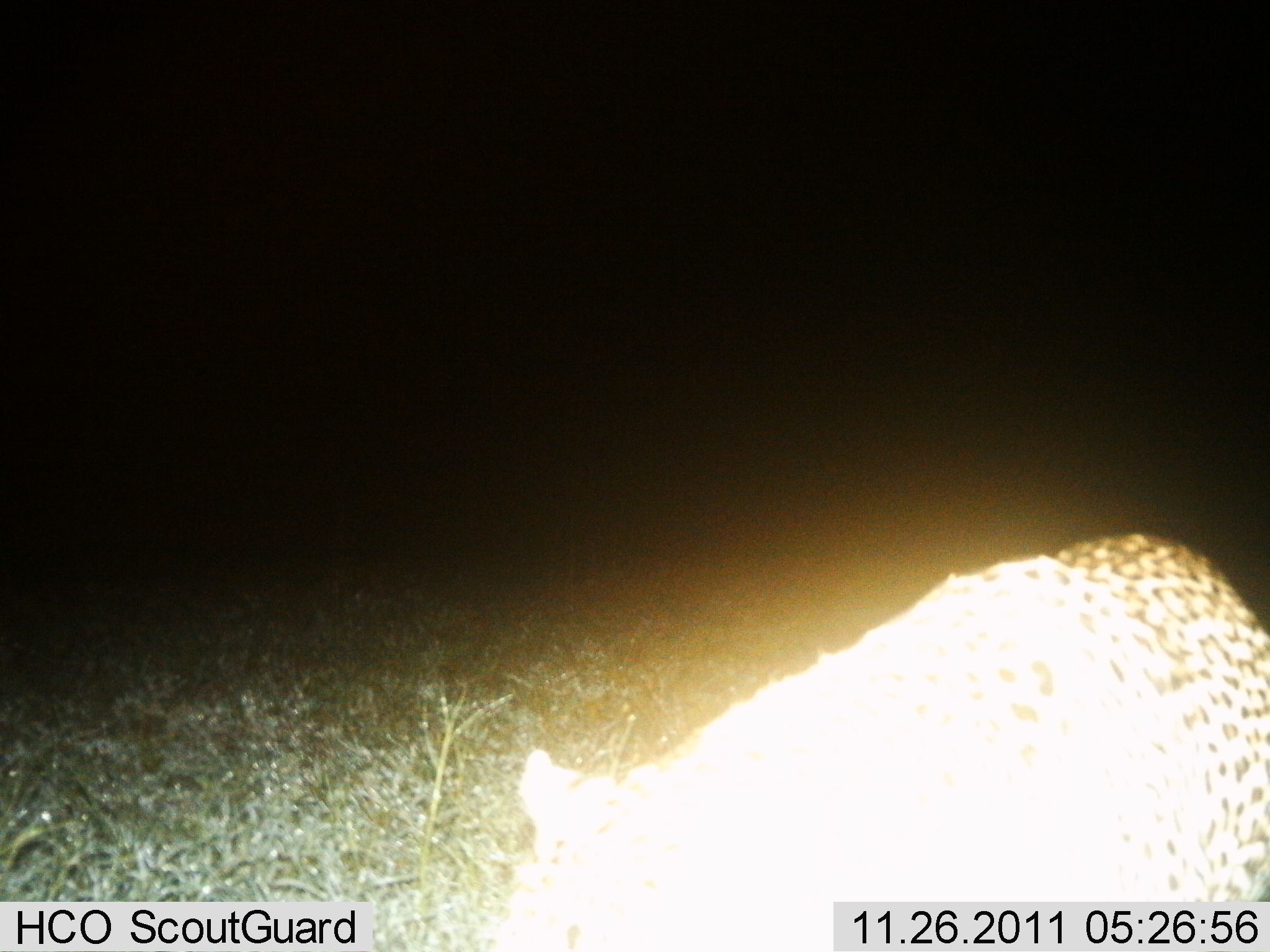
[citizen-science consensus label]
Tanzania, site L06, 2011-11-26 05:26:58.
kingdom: Animalia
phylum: Chordata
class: Mammalia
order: Carnivora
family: Felidae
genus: Panthera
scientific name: Panthera pardus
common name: leopard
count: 1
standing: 55%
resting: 0%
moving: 45%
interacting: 0%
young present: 0%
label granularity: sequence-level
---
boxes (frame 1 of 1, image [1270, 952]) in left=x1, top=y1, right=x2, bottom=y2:
animal: left=492, top=531, right=1269, bottom=952